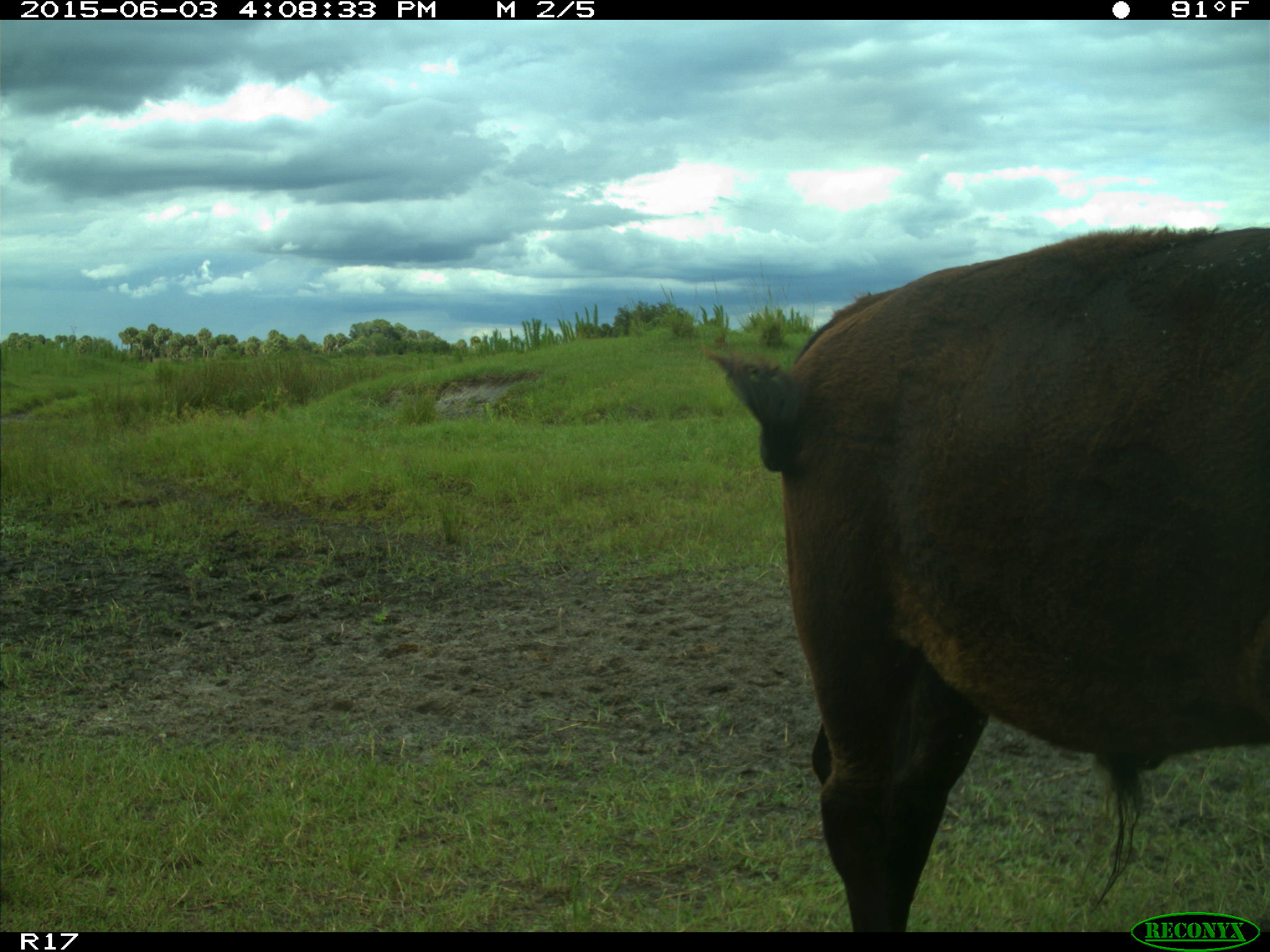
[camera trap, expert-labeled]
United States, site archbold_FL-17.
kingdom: Animalia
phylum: Chordata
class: Mammalia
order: Artiodactyla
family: Bovidae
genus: Bos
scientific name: Bos taurus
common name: domestic cow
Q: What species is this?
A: Bos taurus (domestic cow).